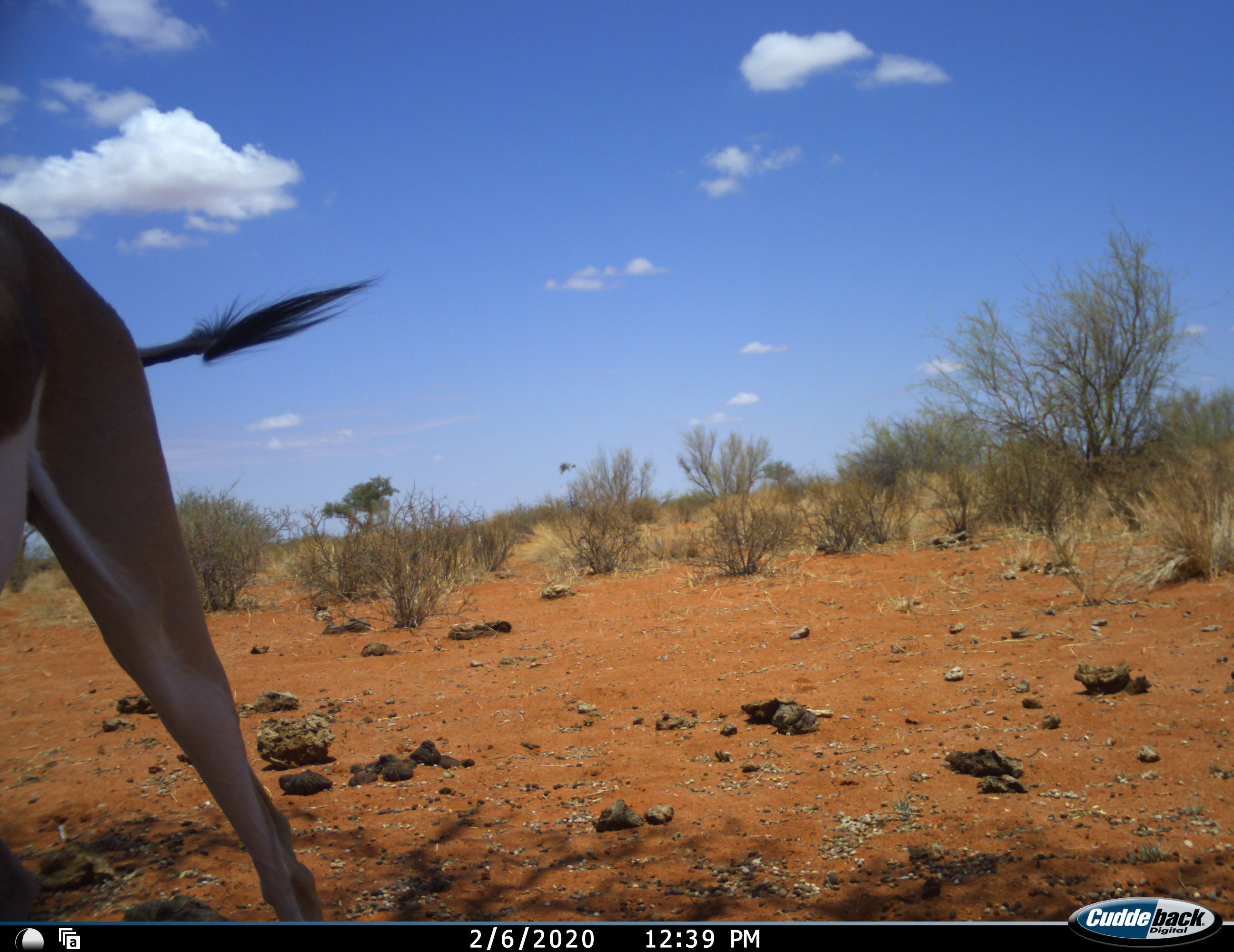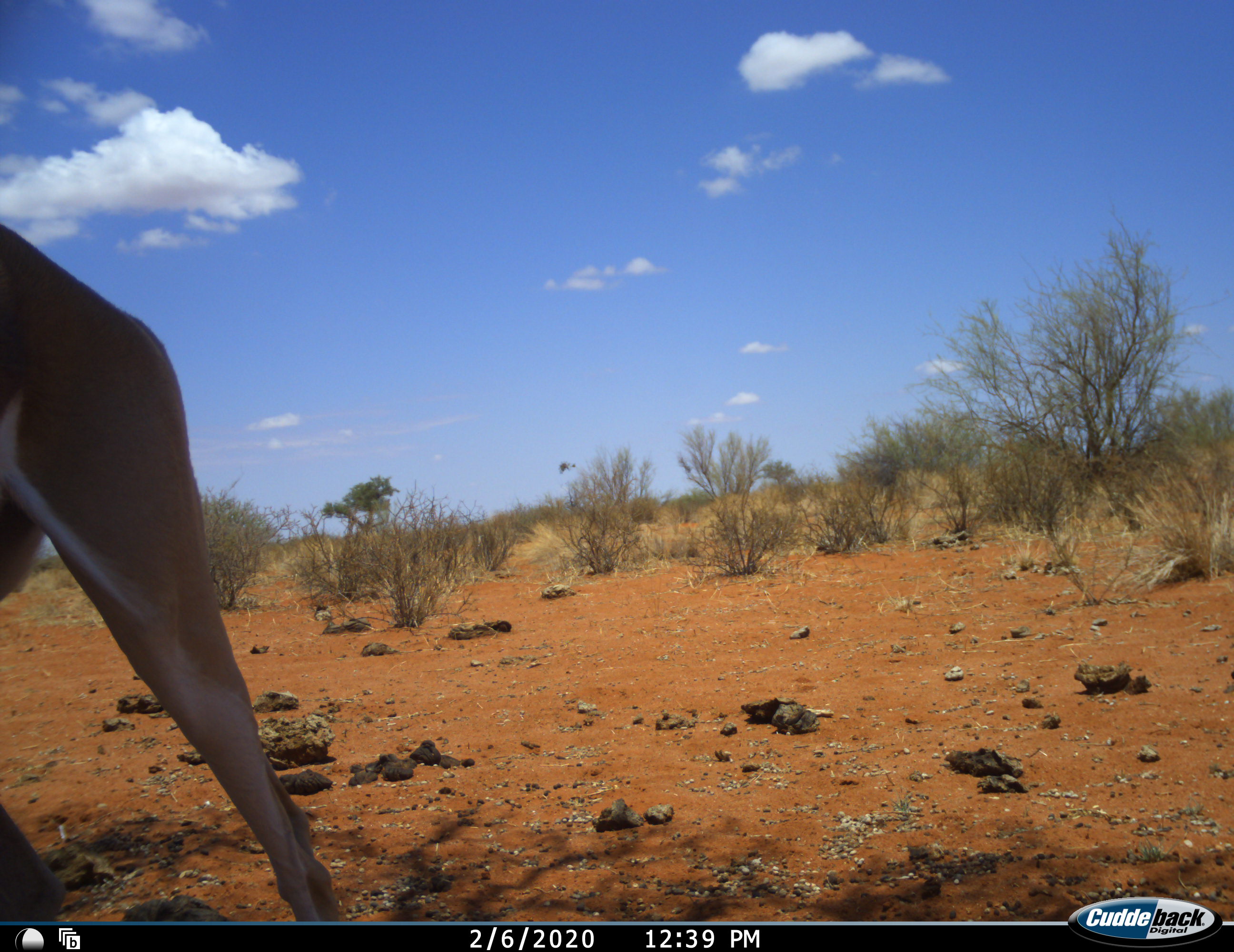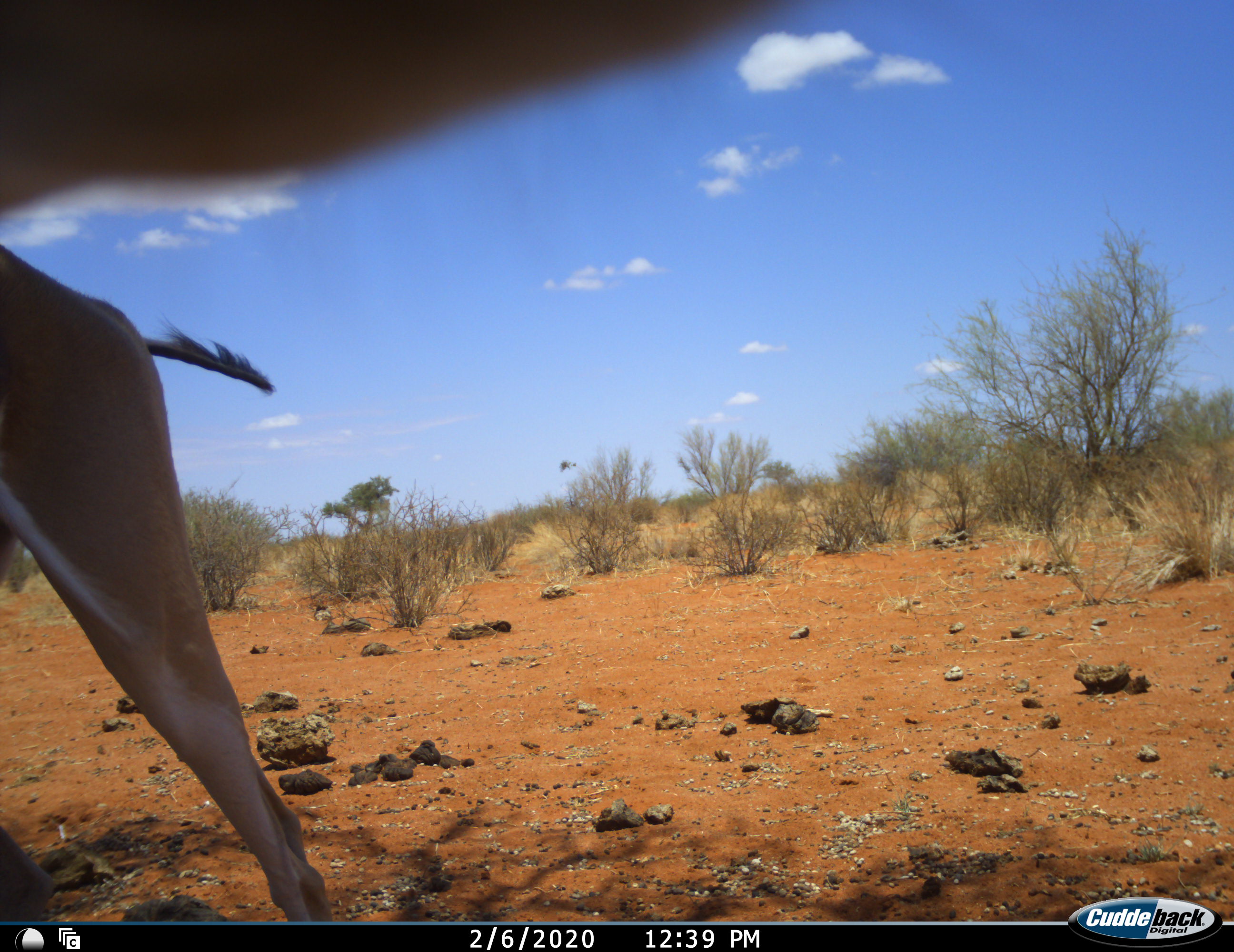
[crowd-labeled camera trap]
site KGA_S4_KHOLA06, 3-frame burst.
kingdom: Animalia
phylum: Chordata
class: Mammalia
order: Artiodactyla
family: Bovidae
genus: Antidorcas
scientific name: Antidorcas marsupialis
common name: springbok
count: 1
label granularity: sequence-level